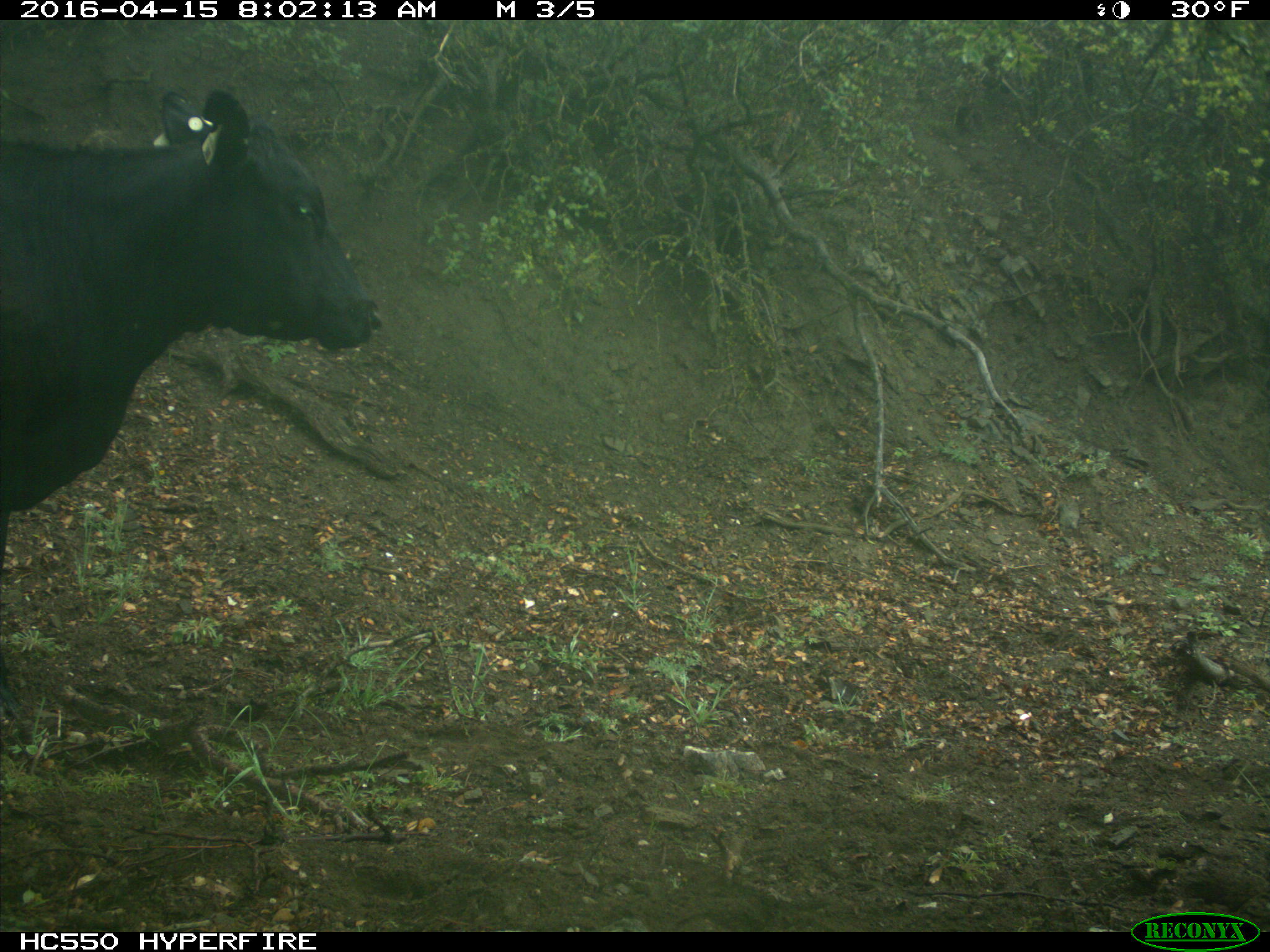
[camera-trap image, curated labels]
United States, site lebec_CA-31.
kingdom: Animalia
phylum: Chordata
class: Mammalia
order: Artiodactyla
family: Bovidae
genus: Bos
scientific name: Bos taurus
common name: domestic cow